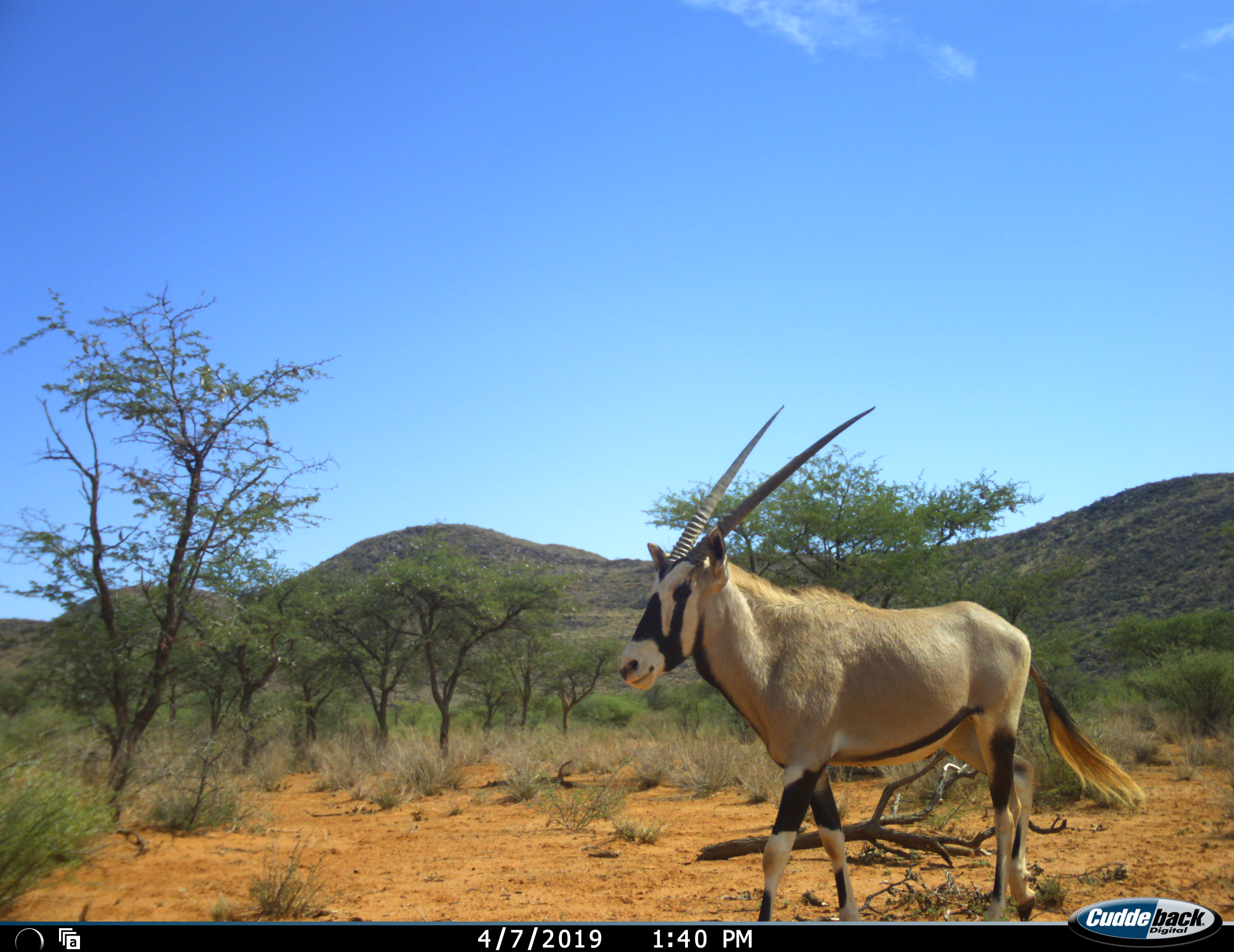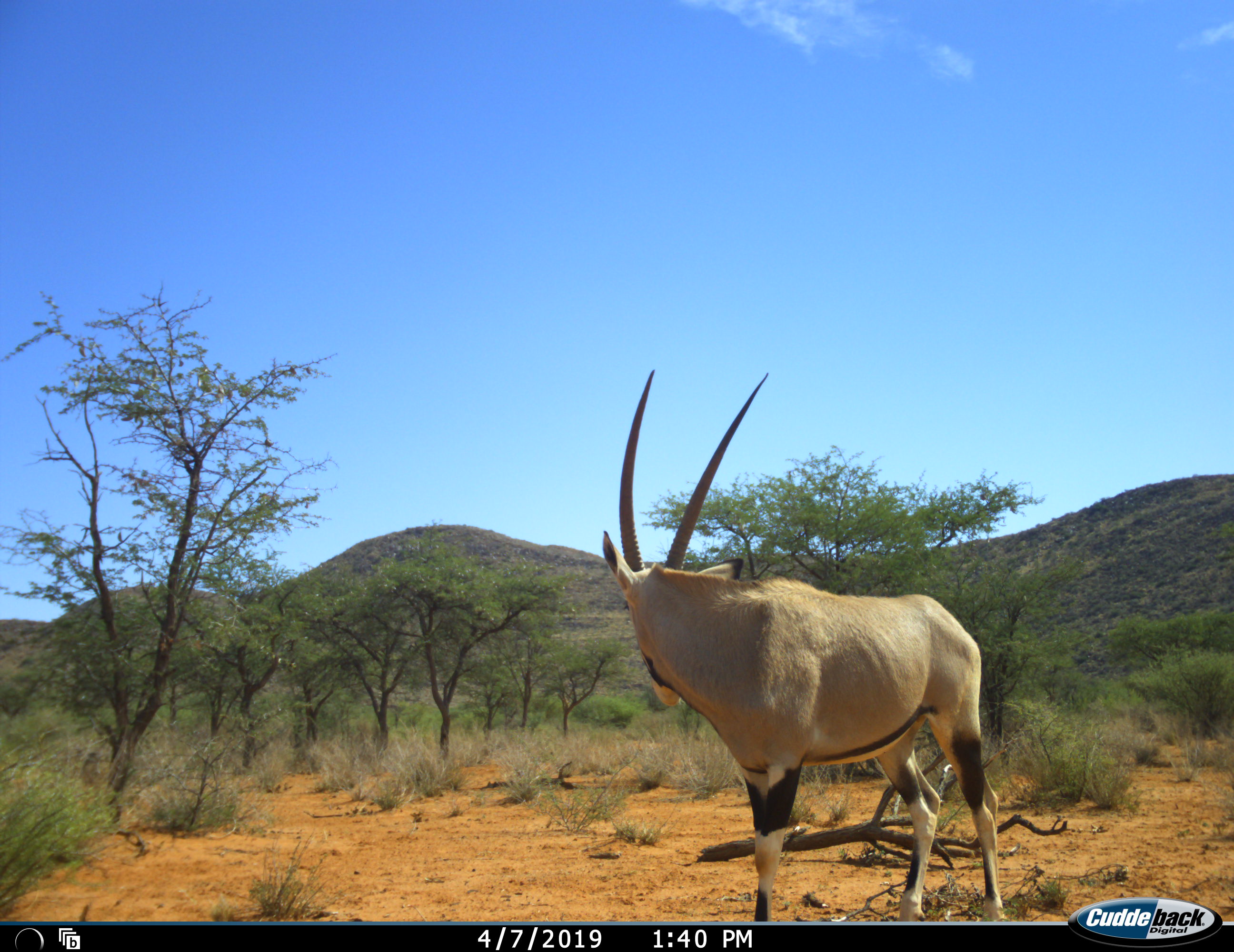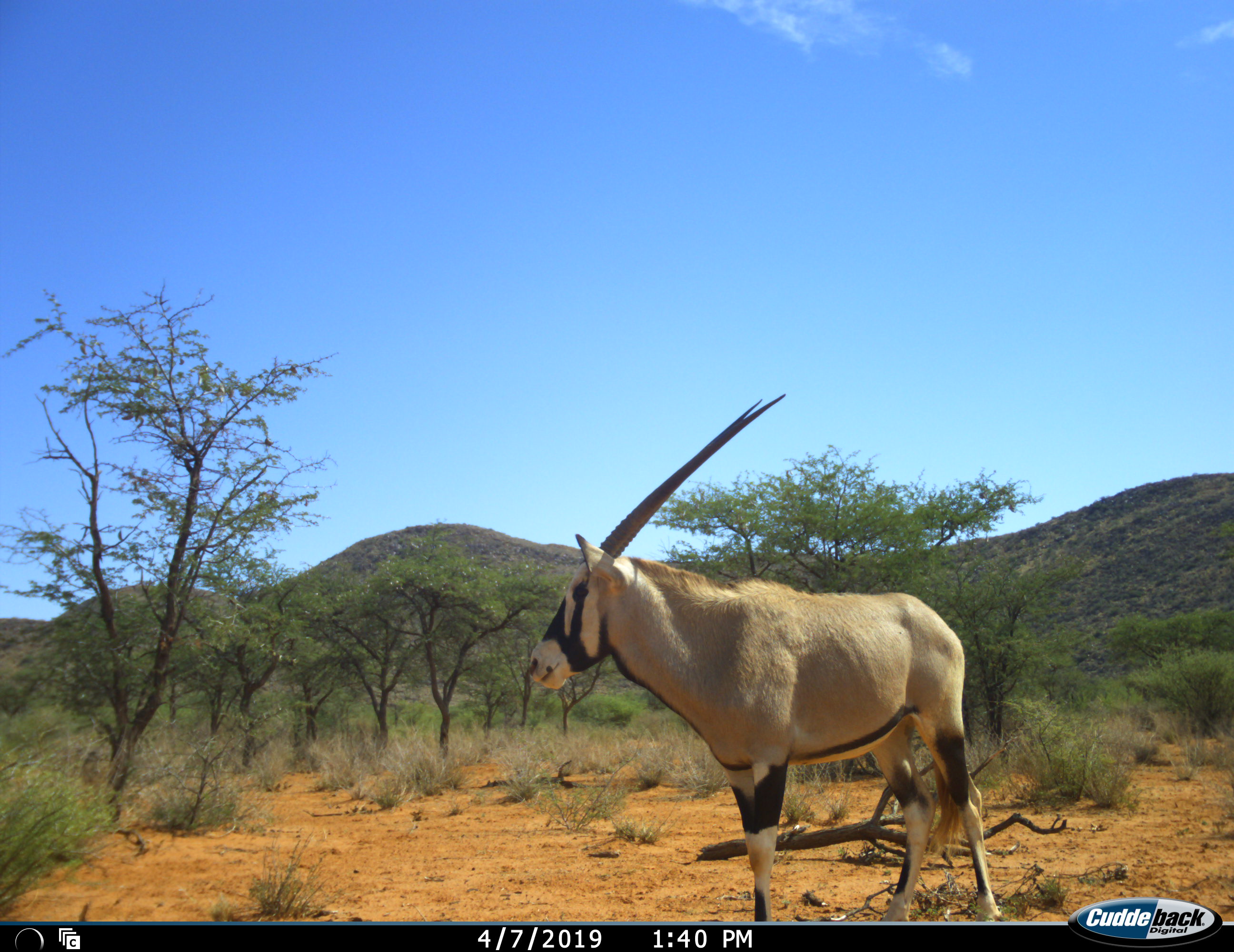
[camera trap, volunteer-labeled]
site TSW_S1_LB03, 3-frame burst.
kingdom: Animalia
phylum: Chordata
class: Mammalia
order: Artiodactyla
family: Bovidae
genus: Oryx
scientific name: Oryx gazella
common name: gemsbok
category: oryx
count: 1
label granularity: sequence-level